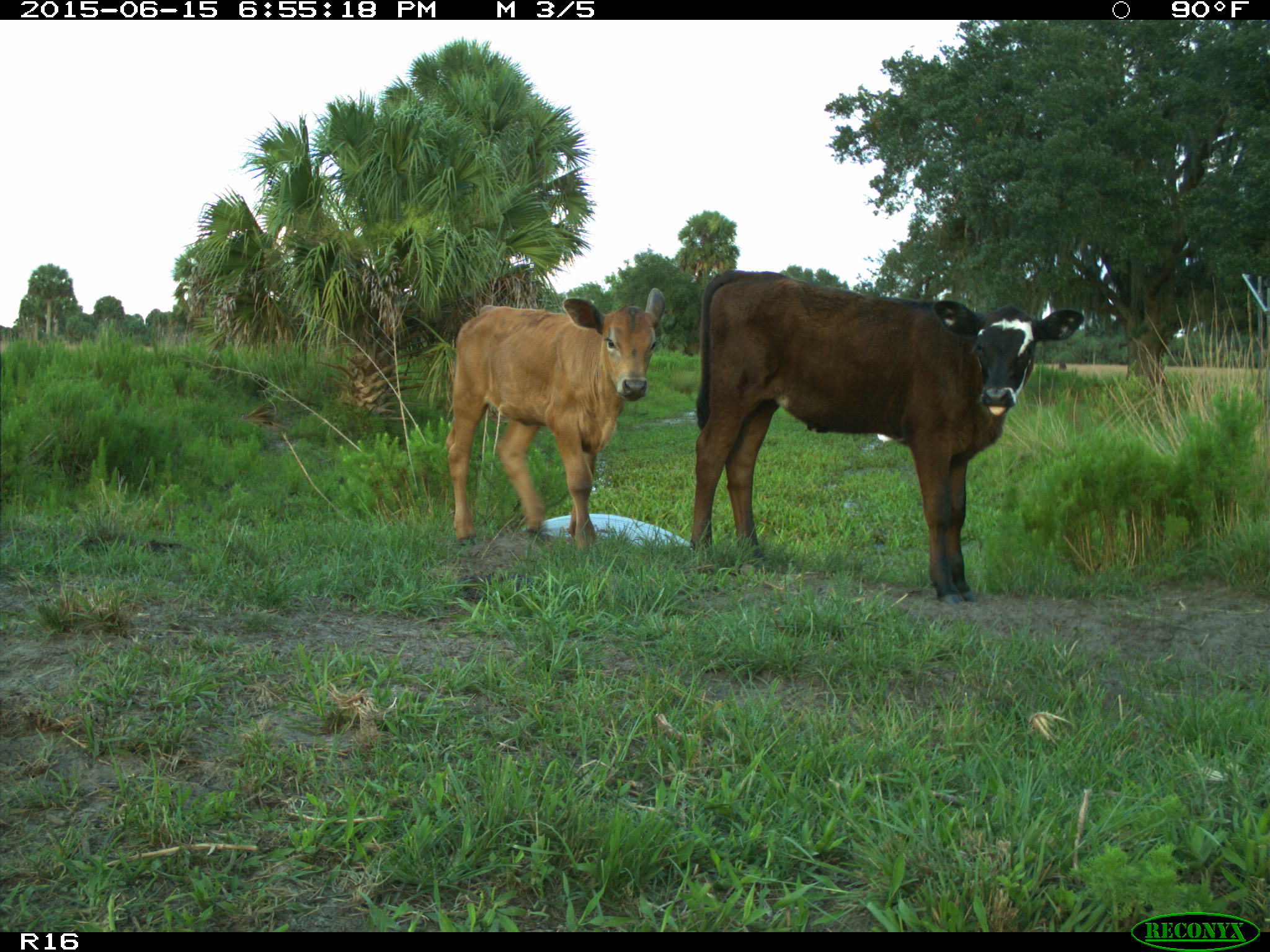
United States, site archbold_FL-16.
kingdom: Animalia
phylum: Chordata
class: Mammalia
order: Artiodactyla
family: Bovidae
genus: Bos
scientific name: Bos taurus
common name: domestic cow